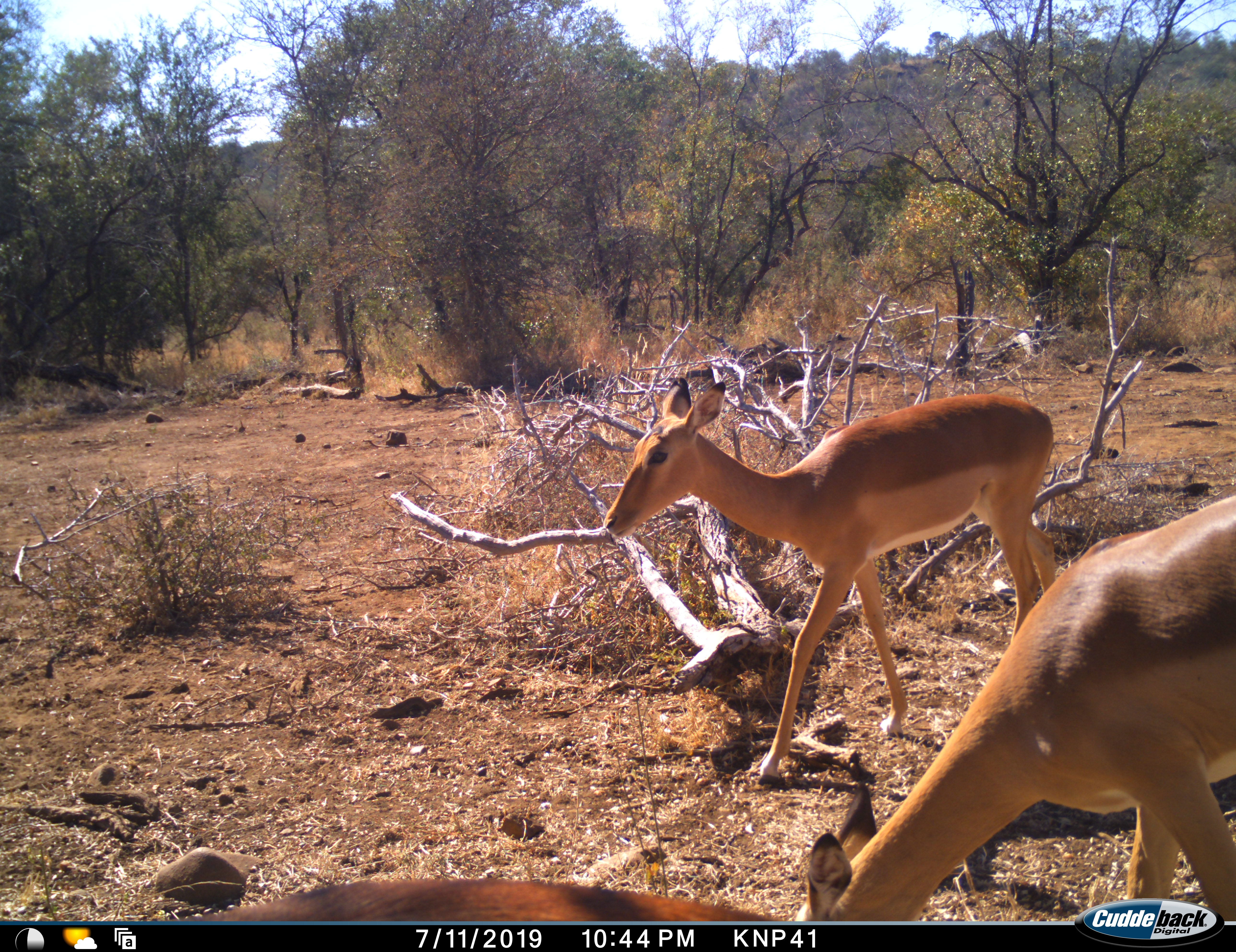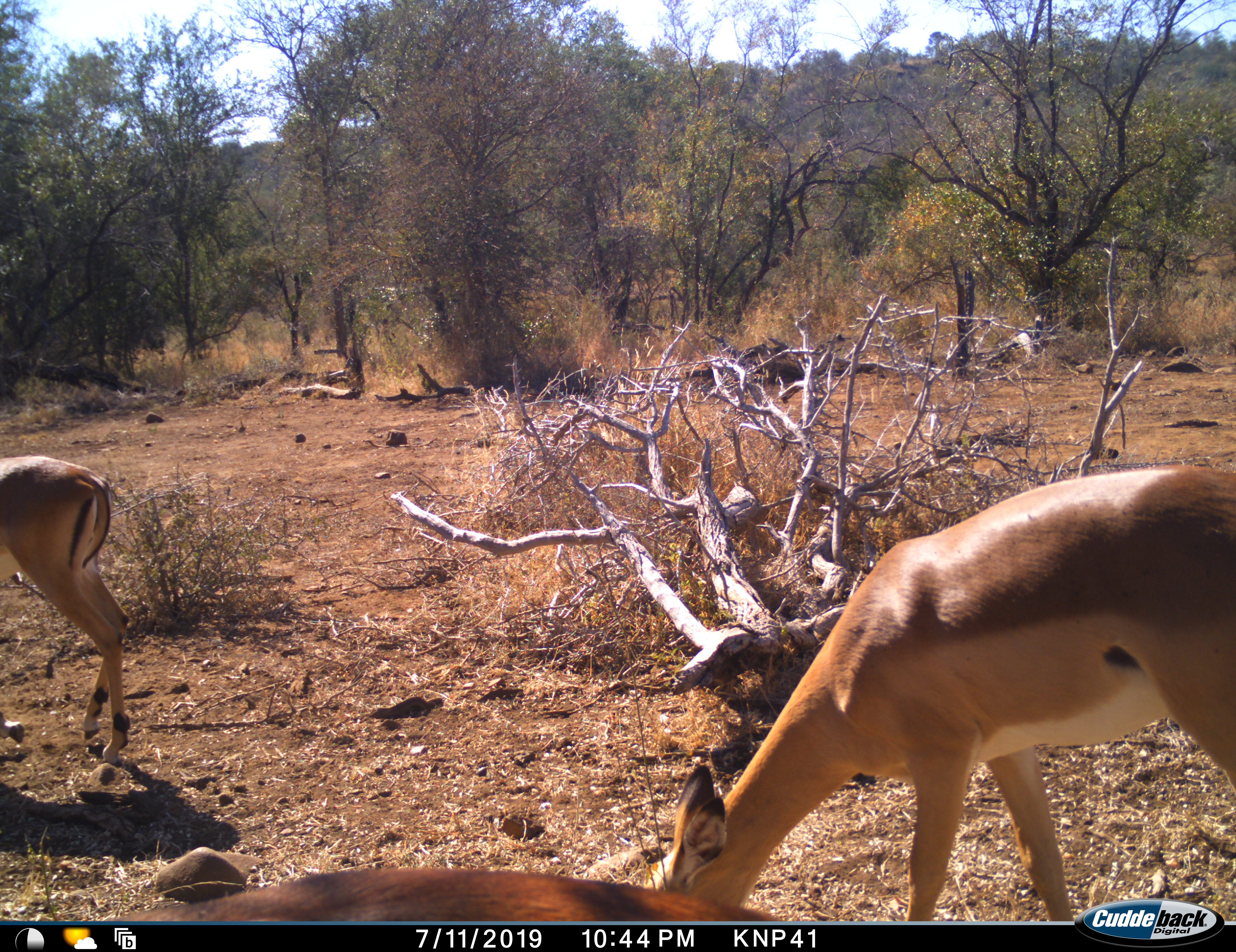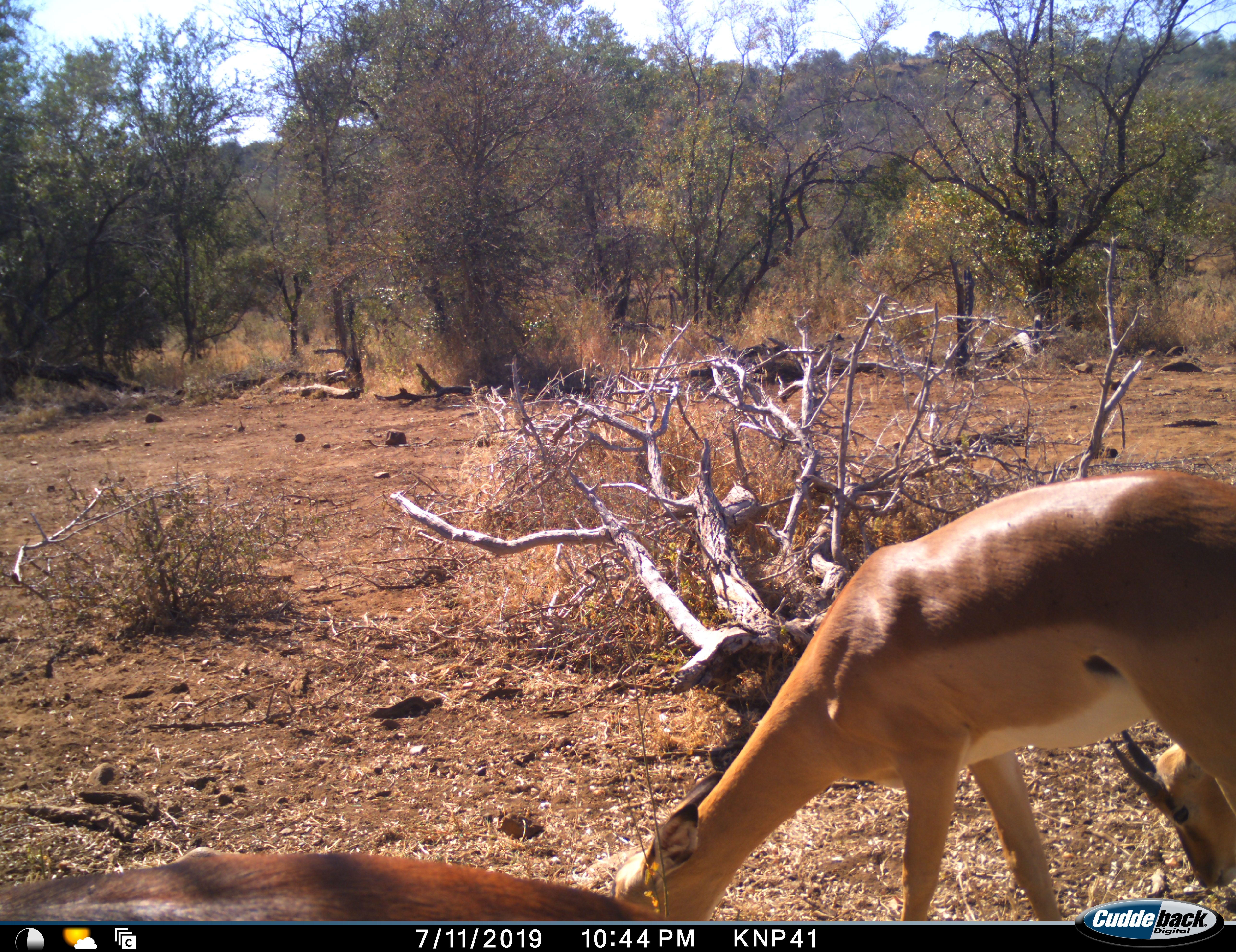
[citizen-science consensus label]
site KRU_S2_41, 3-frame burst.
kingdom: Animalia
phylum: Chordata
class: Mammalia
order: Artiodactyla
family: Bovidae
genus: Aepyceros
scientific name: Aepyceros melampus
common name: impala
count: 3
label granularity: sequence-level